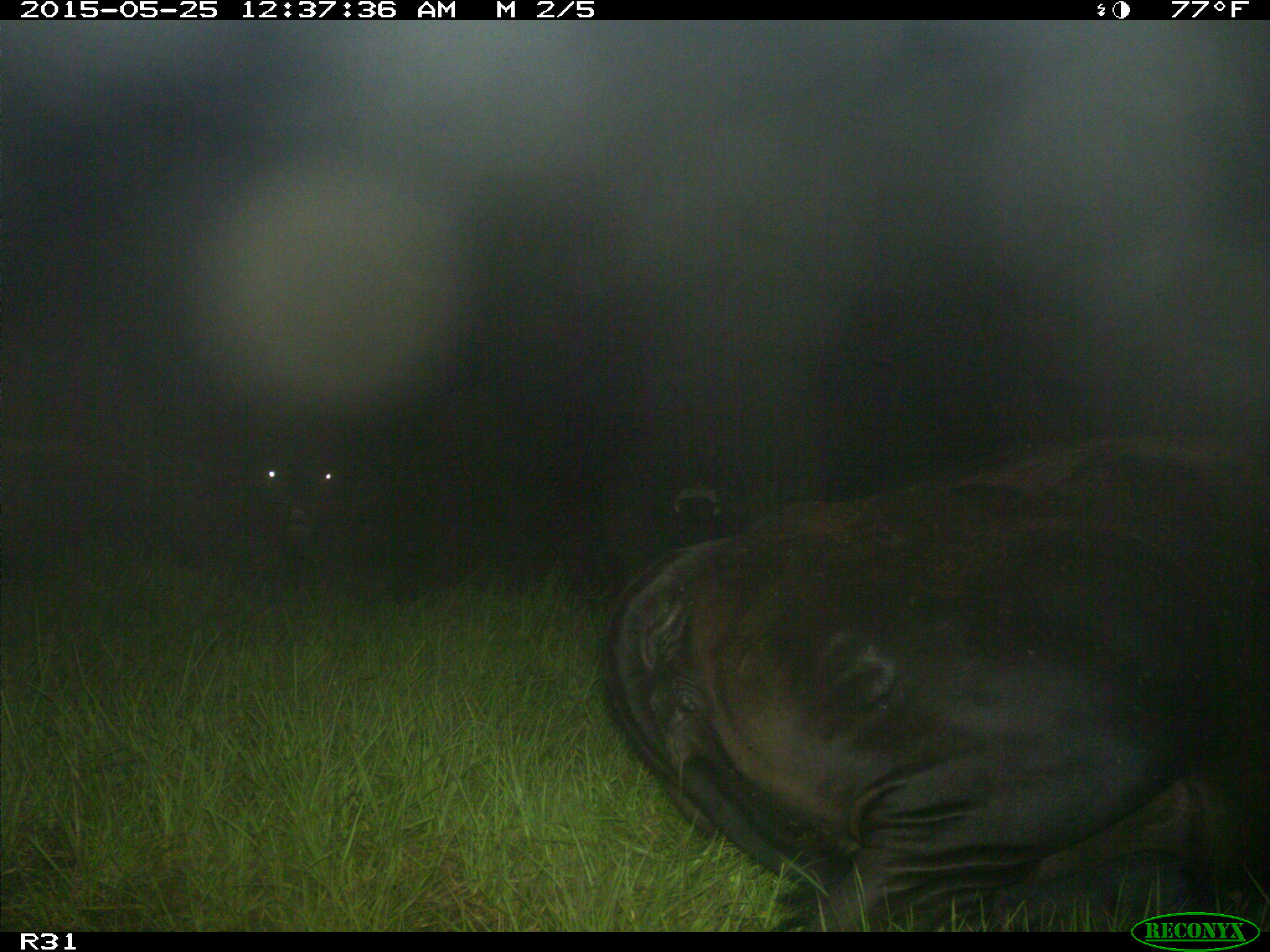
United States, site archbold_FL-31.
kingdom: Animalia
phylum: Chordata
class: Mammalia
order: Artiodactyla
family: Bovidae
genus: Bos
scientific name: Bos taurus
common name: domestic cow